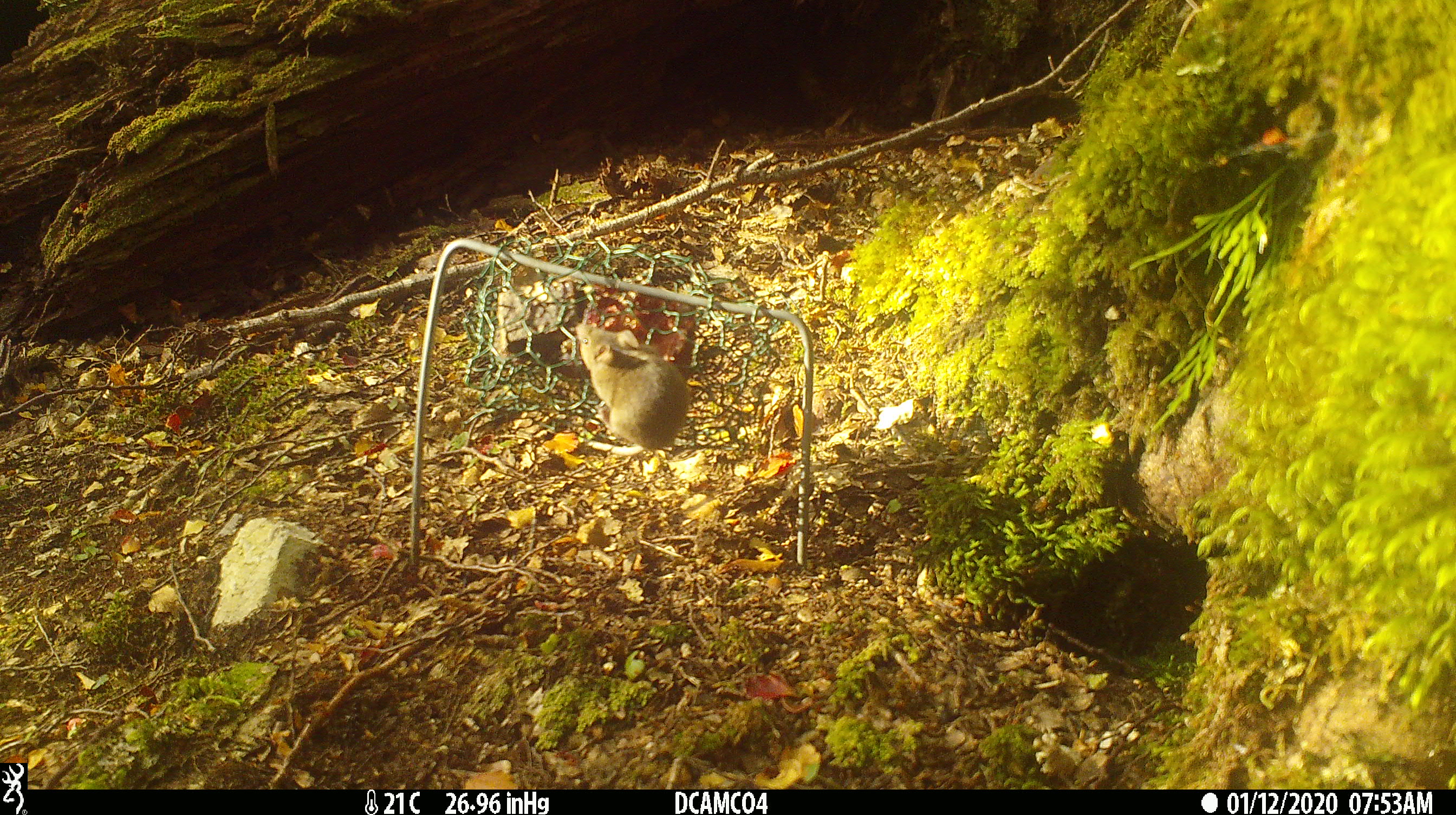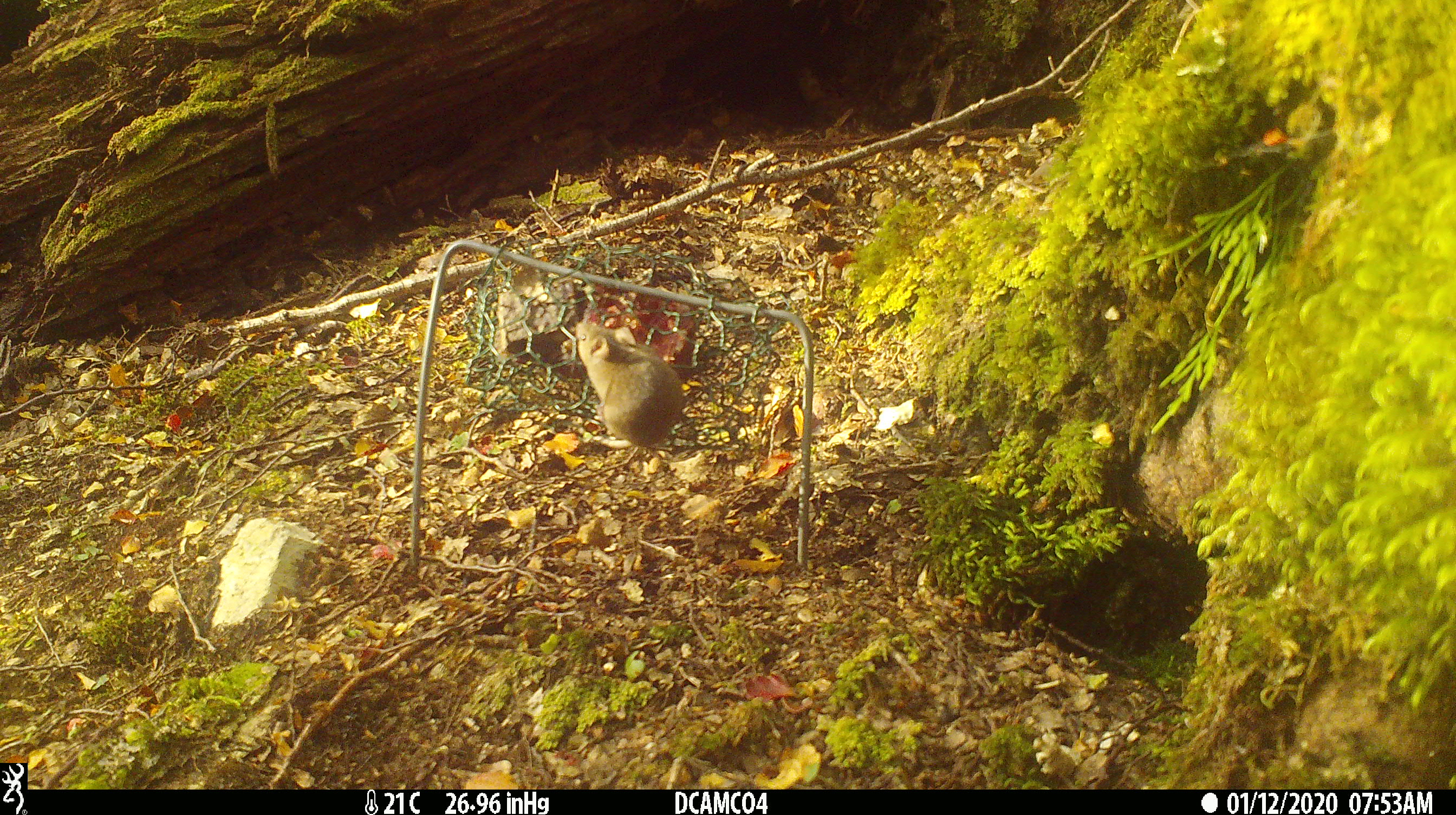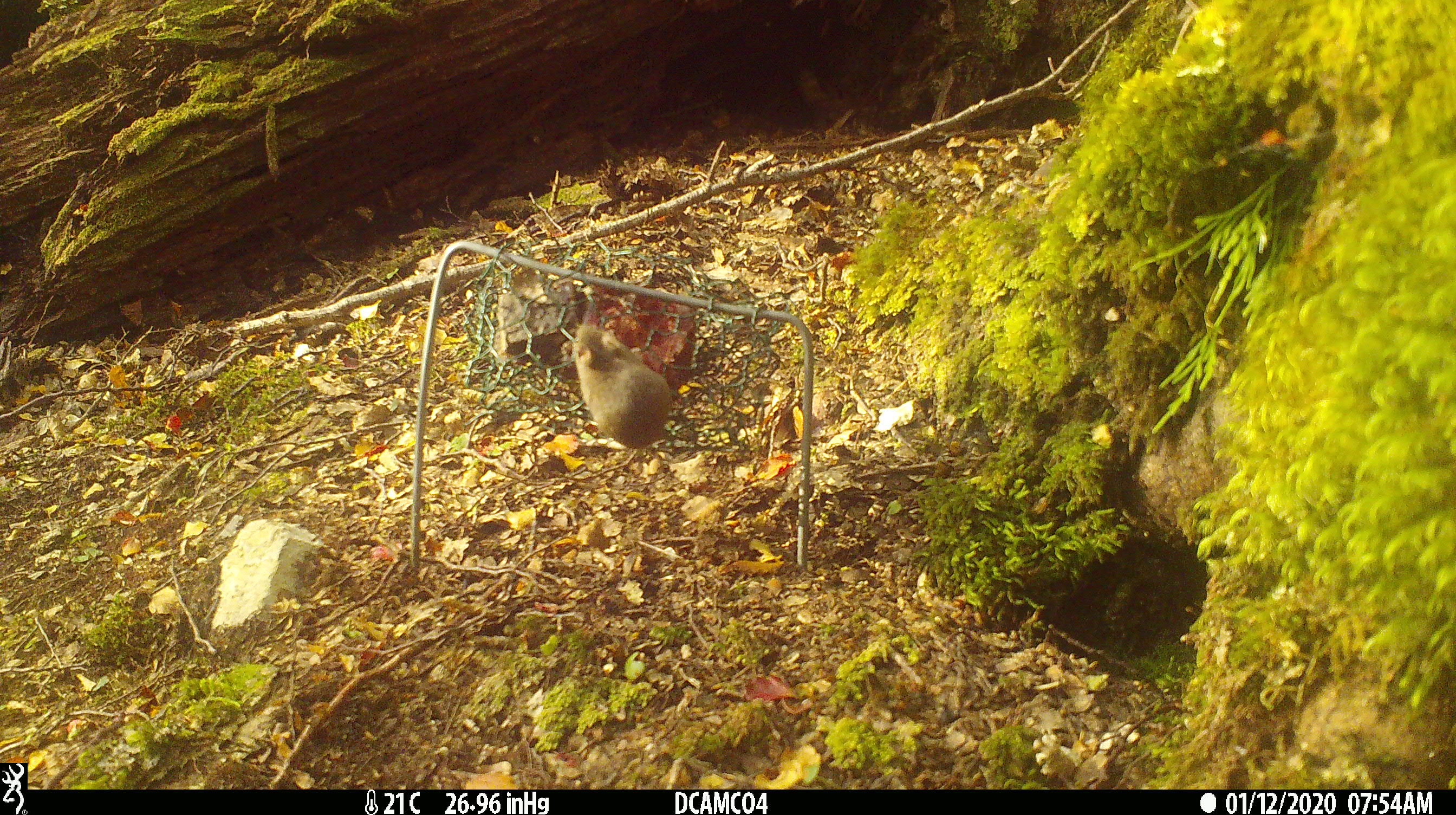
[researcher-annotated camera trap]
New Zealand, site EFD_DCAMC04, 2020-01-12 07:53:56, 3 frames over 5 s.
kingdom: Animalia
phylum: Chordata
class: Mammalia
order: Rodentia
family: Muridae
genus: Mus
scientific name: Mus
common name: mouse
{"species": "mouse (Mus)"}